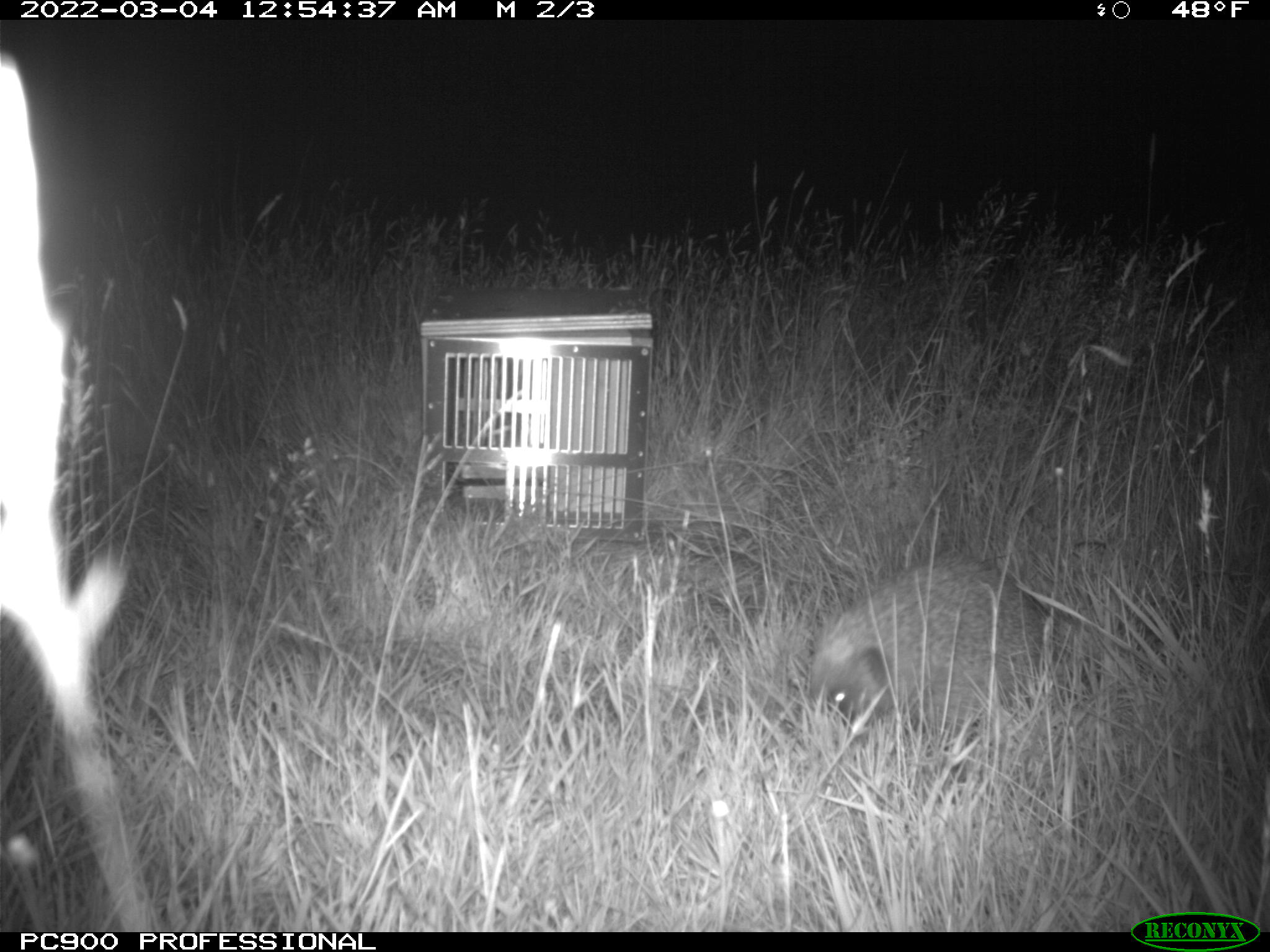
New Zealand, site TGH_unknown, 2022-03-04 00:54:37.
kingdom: Animalia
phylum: Chordata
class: Mammalia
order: Eulipotyphla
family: Erinaceidae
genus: Erinaceus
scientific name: Erinaceus europaeus europaeus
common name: european hedgehog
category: hedgehog